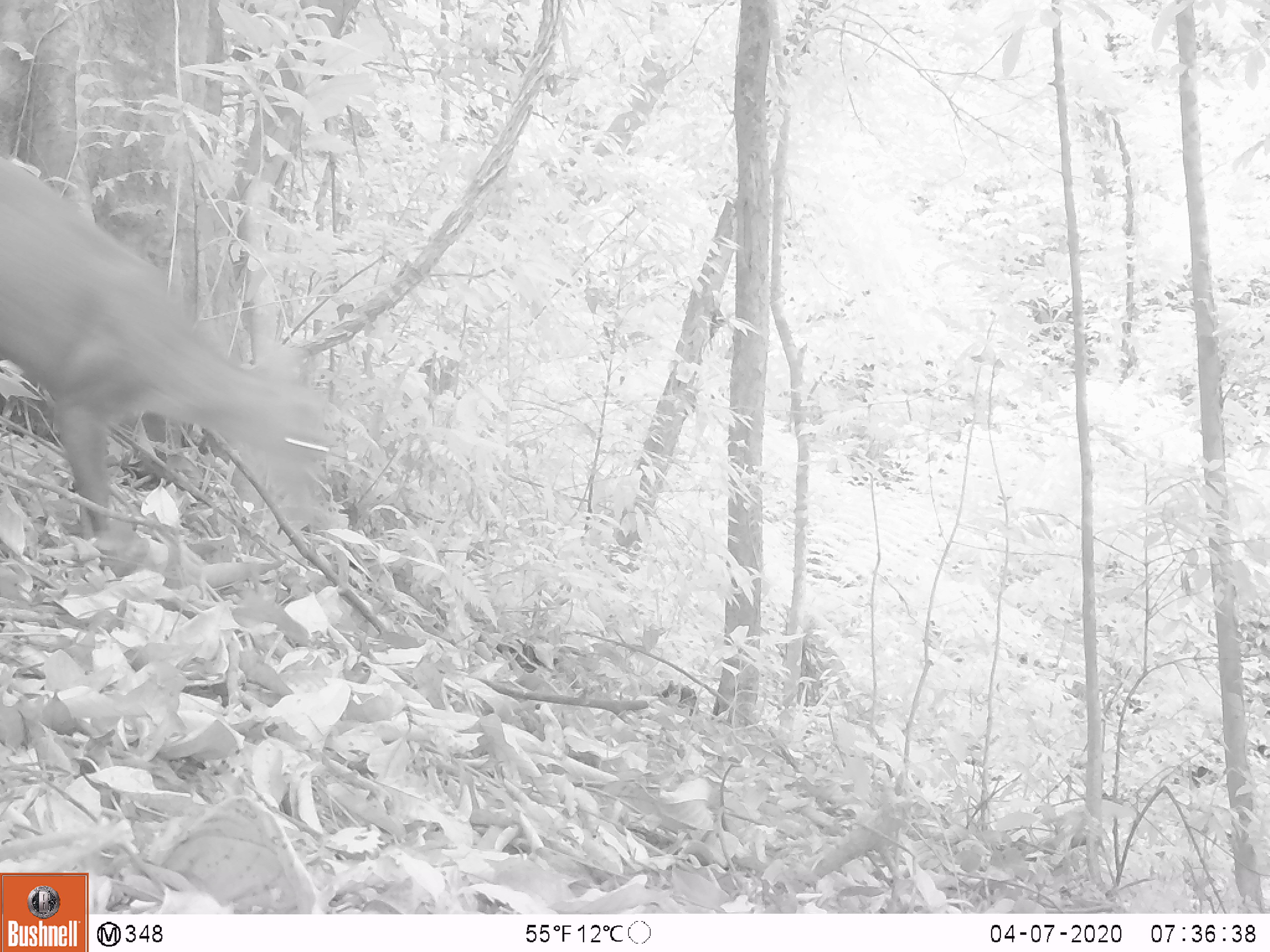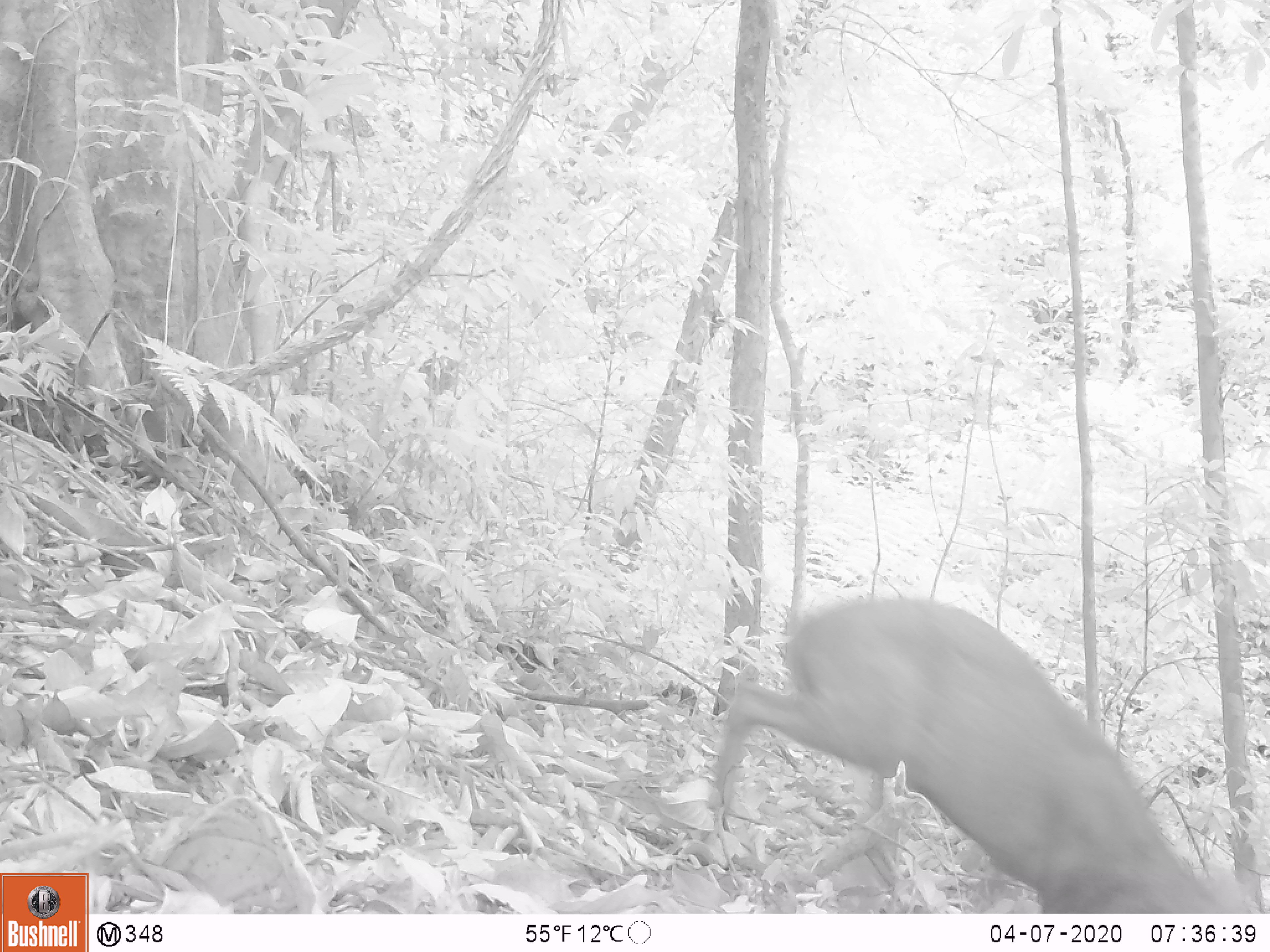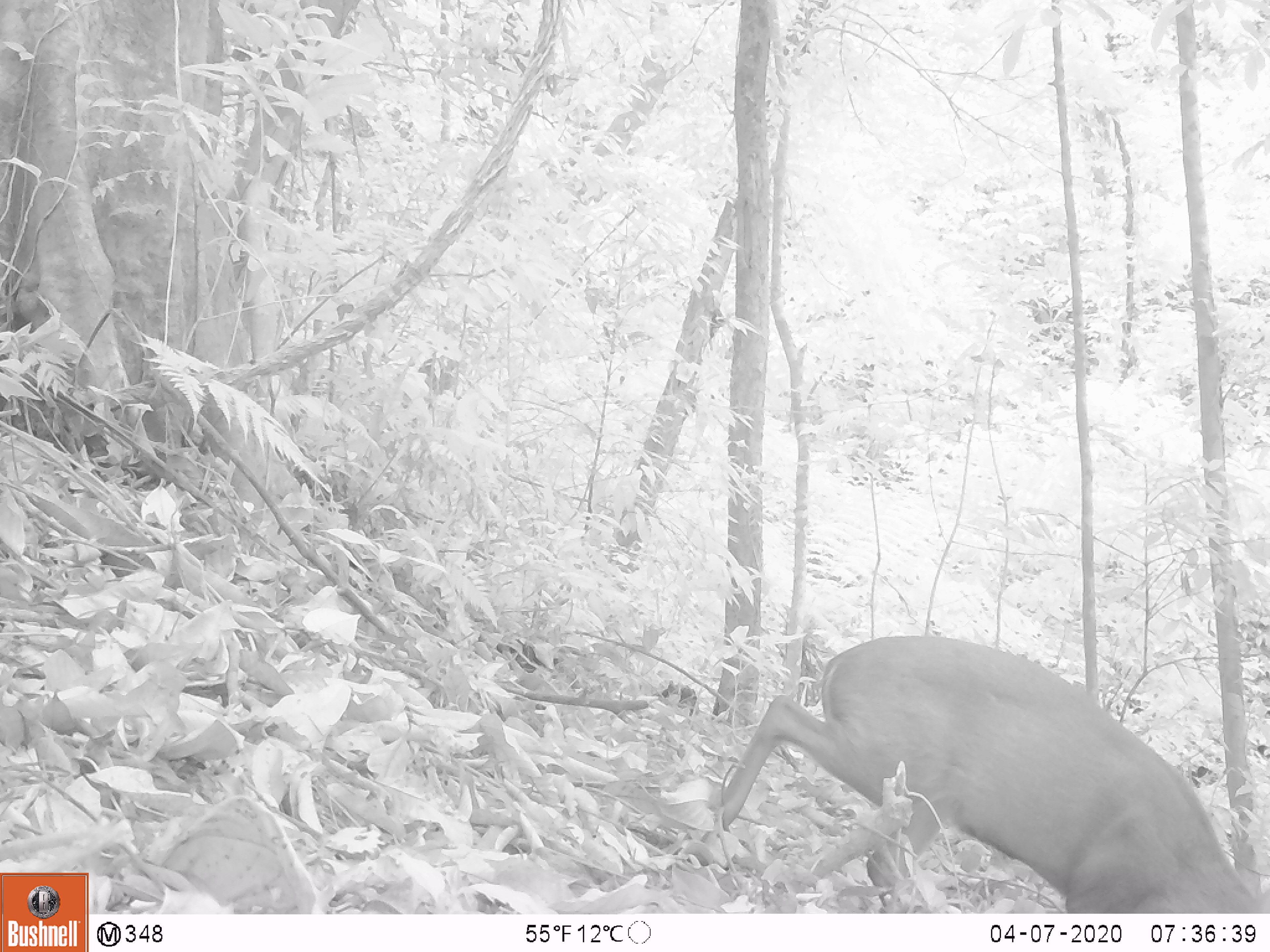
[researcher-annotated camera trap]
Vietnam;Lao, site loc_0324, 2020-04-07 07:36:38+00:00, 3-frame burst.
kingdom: Animalia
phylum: Chordata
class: Mammalia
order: Artiodactyla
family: Cervidae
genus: Muntiacus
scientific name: Muntiacus rooseveltorum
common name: roosevelt's muntjac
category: roosevelts muntjac group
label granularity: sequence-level